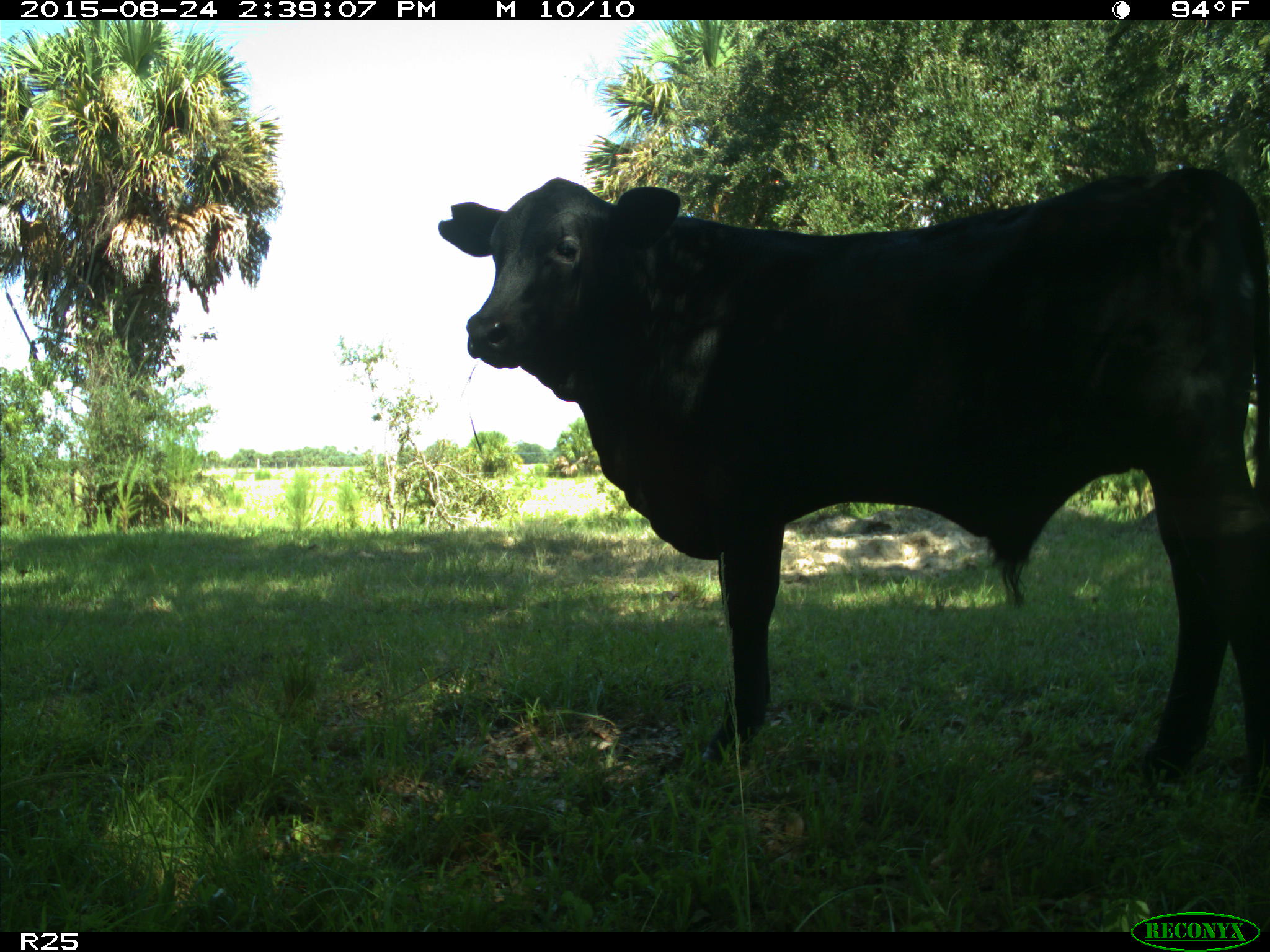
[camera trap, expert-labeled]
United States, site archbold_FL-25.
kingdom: Animalia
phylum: Chordata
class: Mammalia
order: Artiodactyla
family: Bovidae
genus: Bos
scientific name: Bos taurus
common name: domestic cow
Bos taurus (domestic cow).